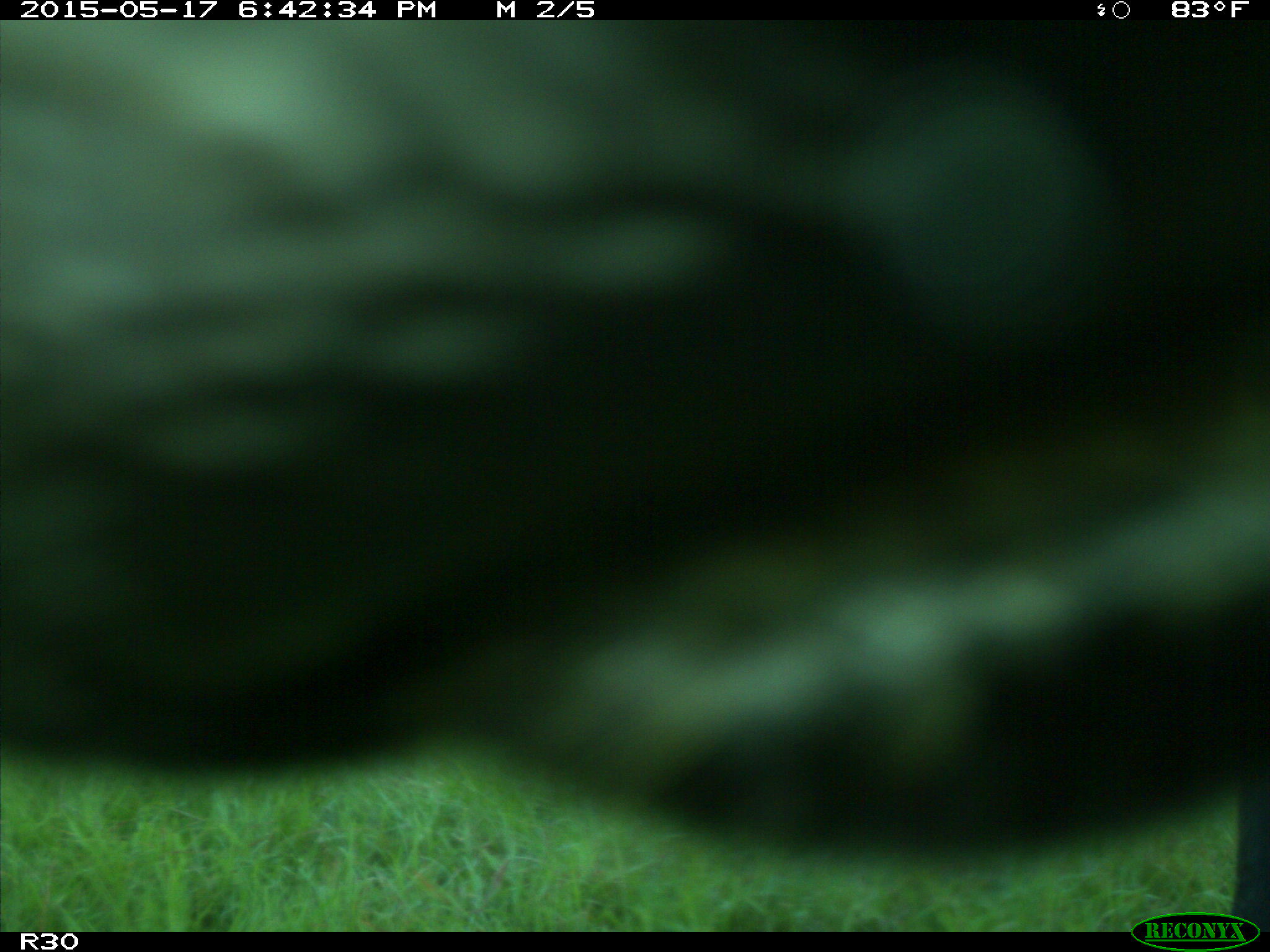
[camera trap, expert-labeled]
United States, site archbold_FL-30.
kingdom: Animalia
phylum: Chordata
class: Mammalia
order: Artiodactyla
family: Bovidae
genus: Bos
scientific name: Bos taurus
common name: domestic cow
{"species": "Bos taurus (domestic cow)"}